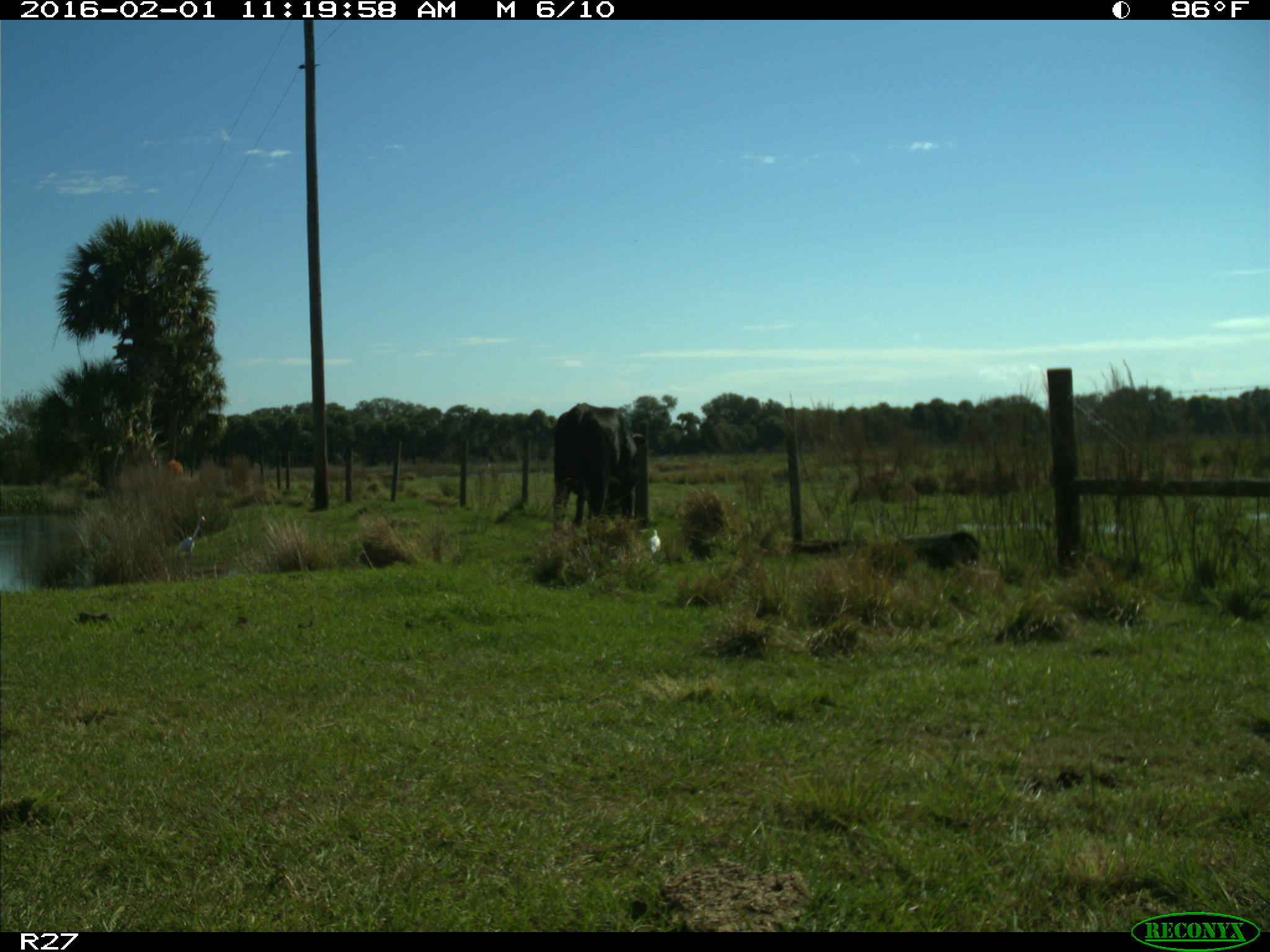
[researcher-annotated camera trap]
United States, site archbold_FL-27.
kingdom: Animalia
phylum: Chordata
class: Mammalia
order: Artiodactyla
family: Bovidae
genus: Bos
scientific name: Bos taurus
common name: domestic cow